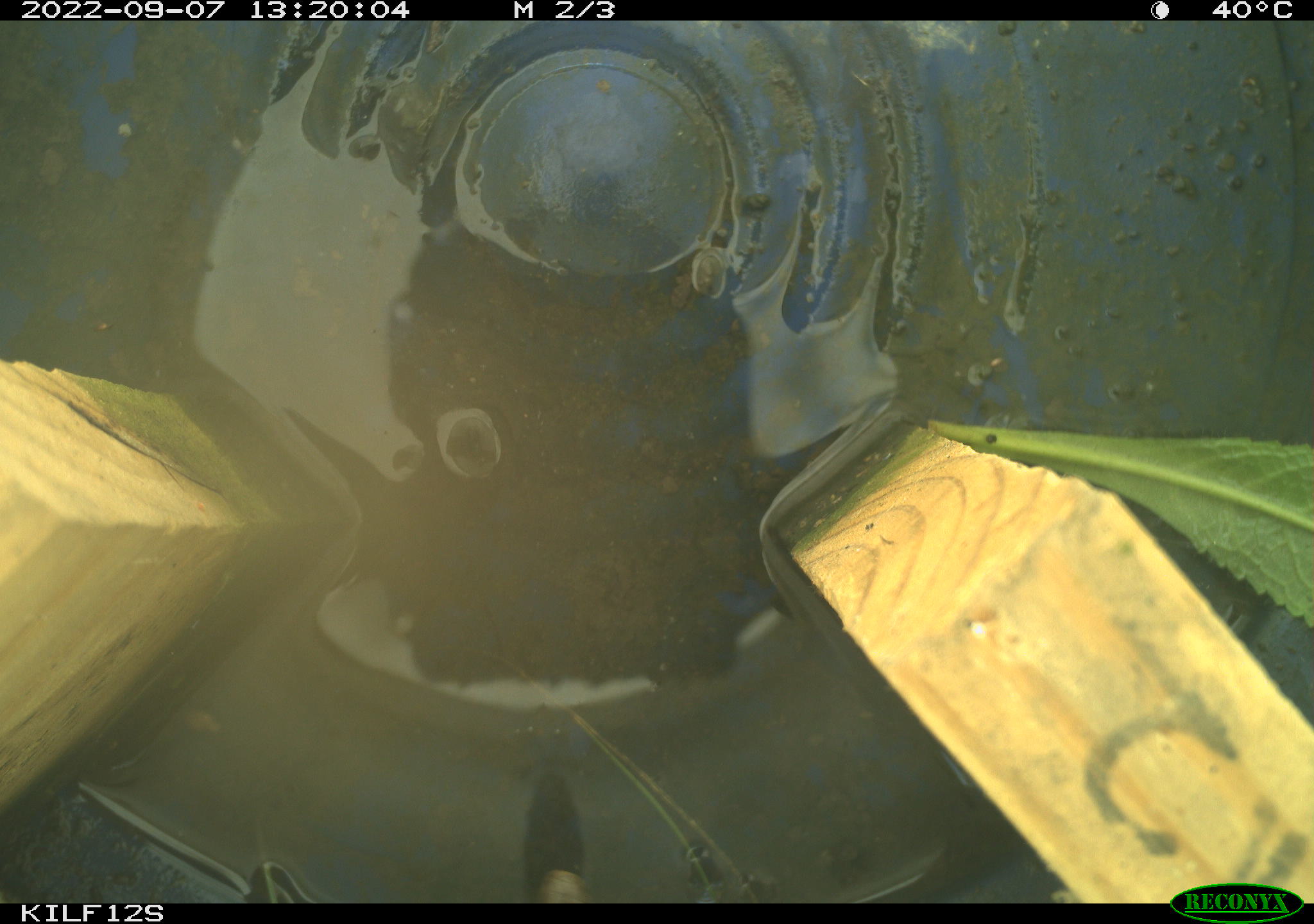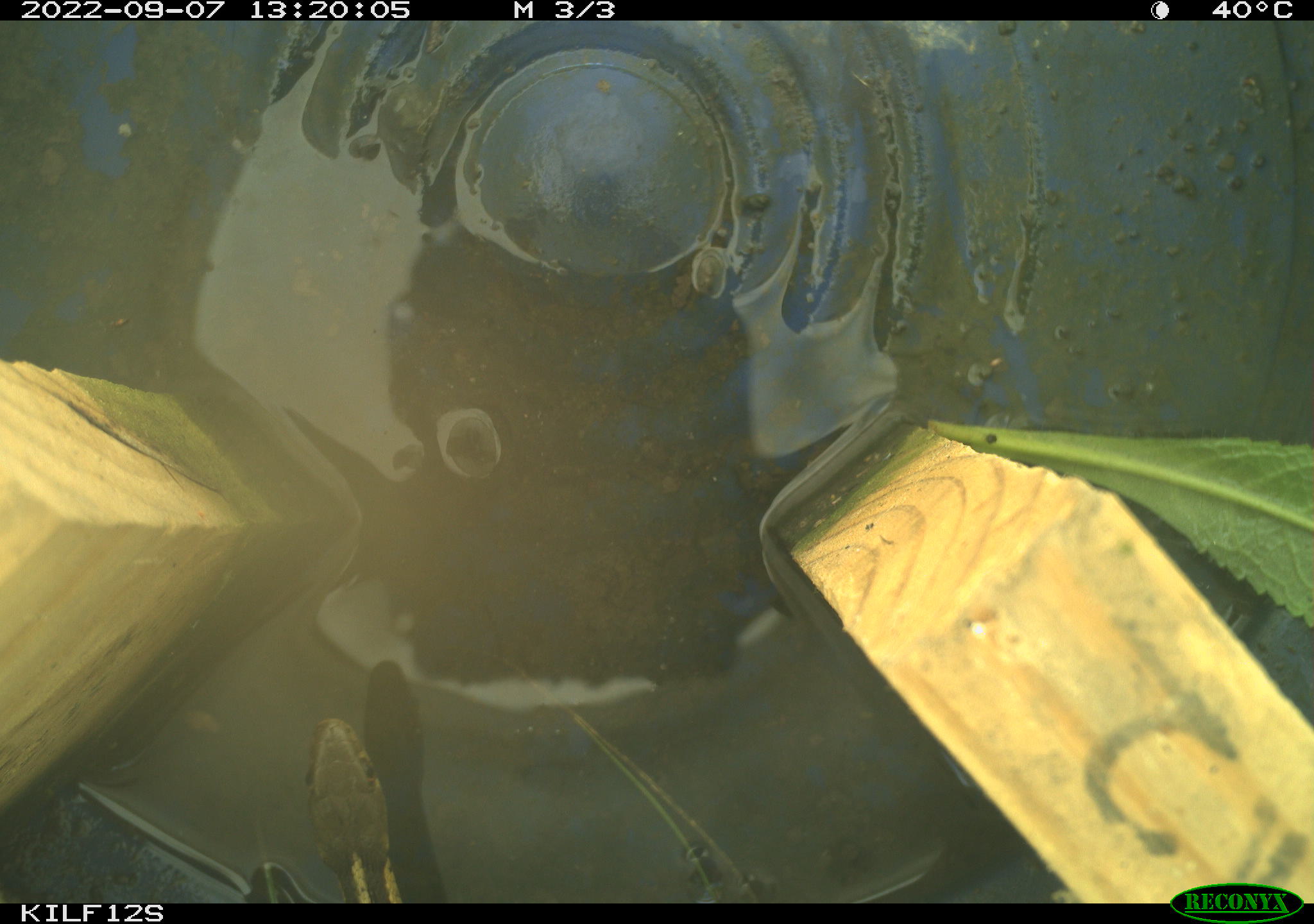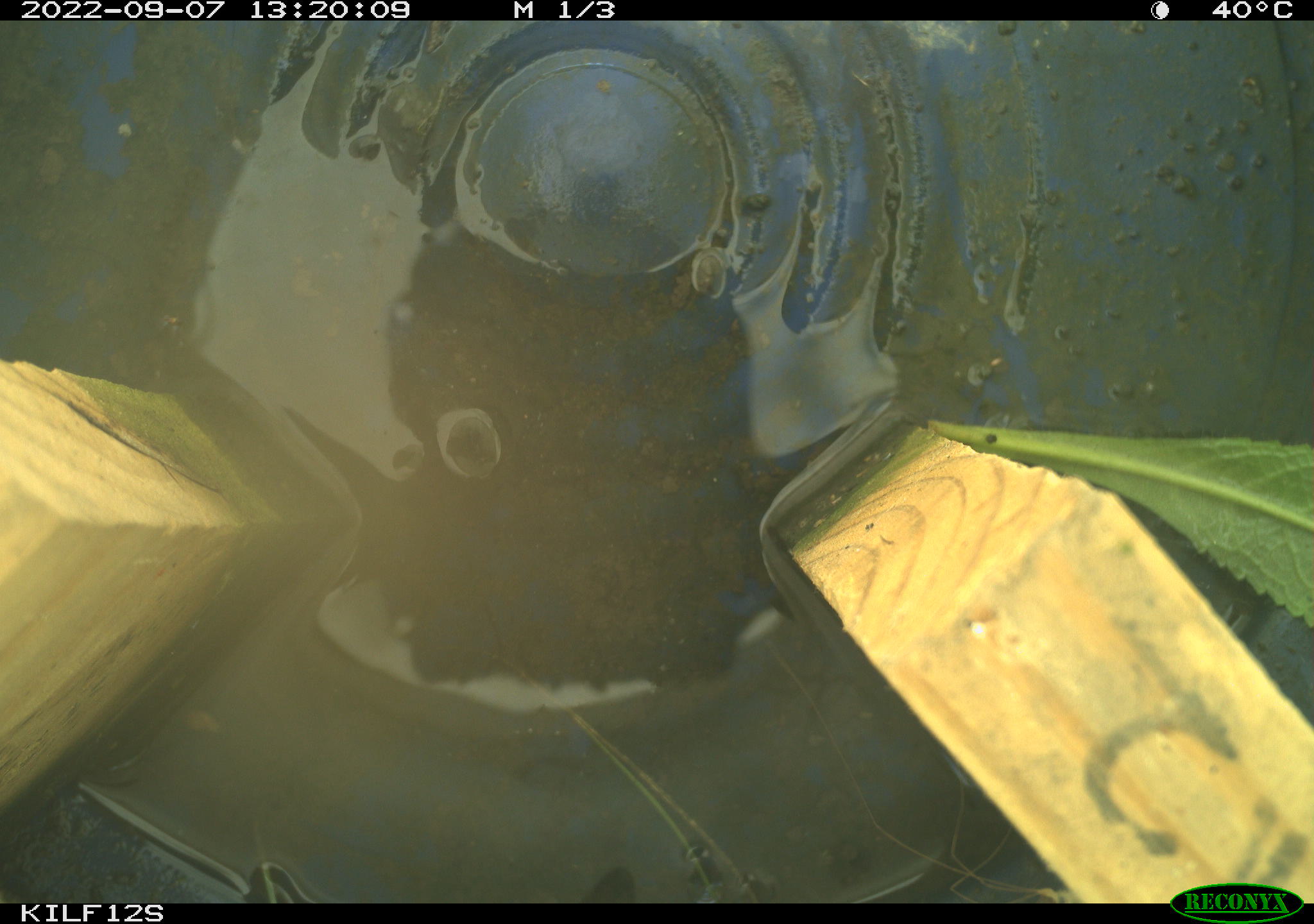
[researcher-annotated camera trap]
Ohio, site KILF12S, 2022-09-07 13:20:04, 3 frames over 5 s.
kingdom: Animalia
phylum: Chordata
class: Reptilia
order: Squamata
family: Colubridae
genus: Thamnophis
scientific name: Thamnophis sirtalis sirtalis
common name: eastern gartersnake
Eastern gartersnake (Thamnophis sirtalis sirtalis).